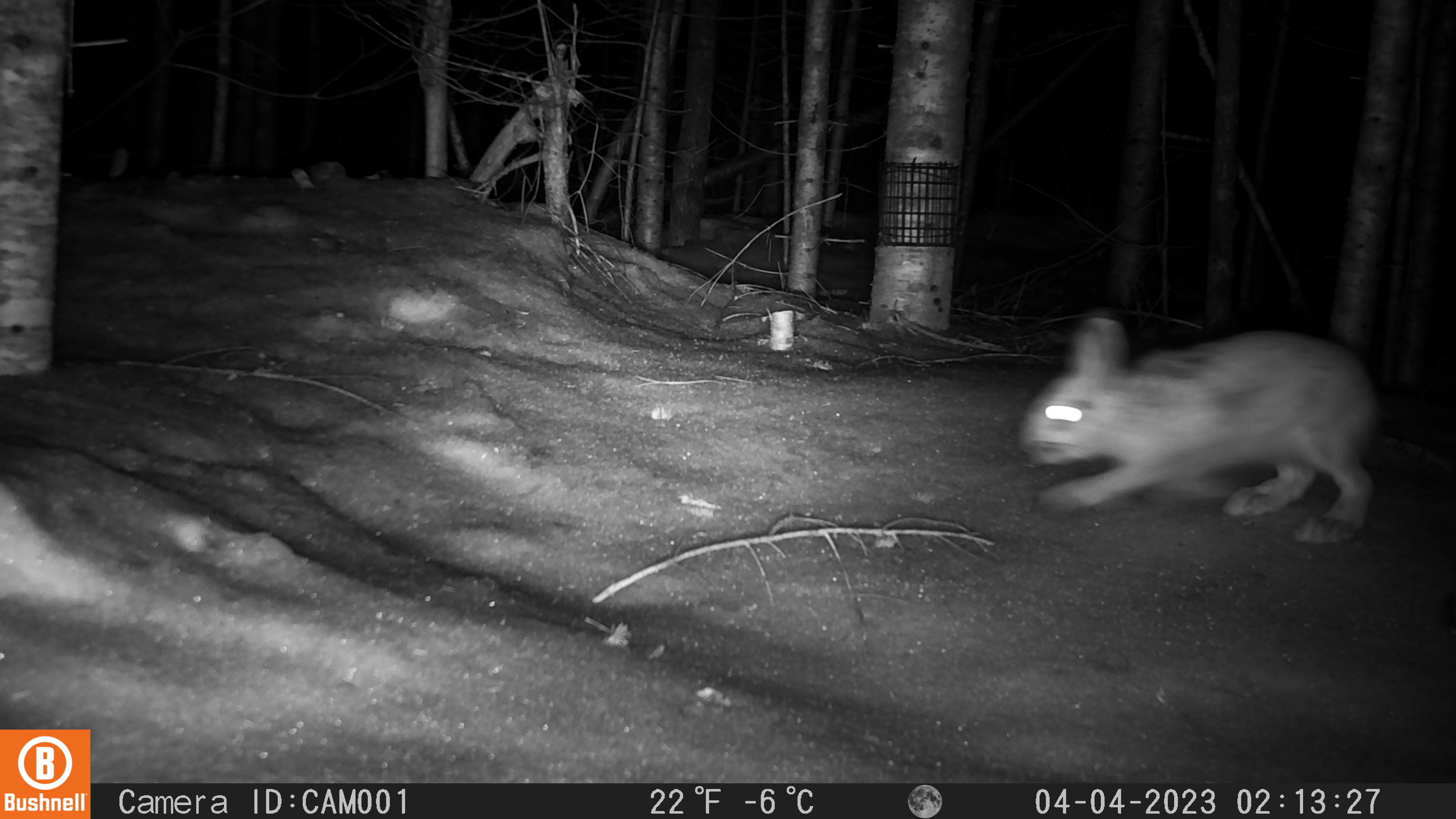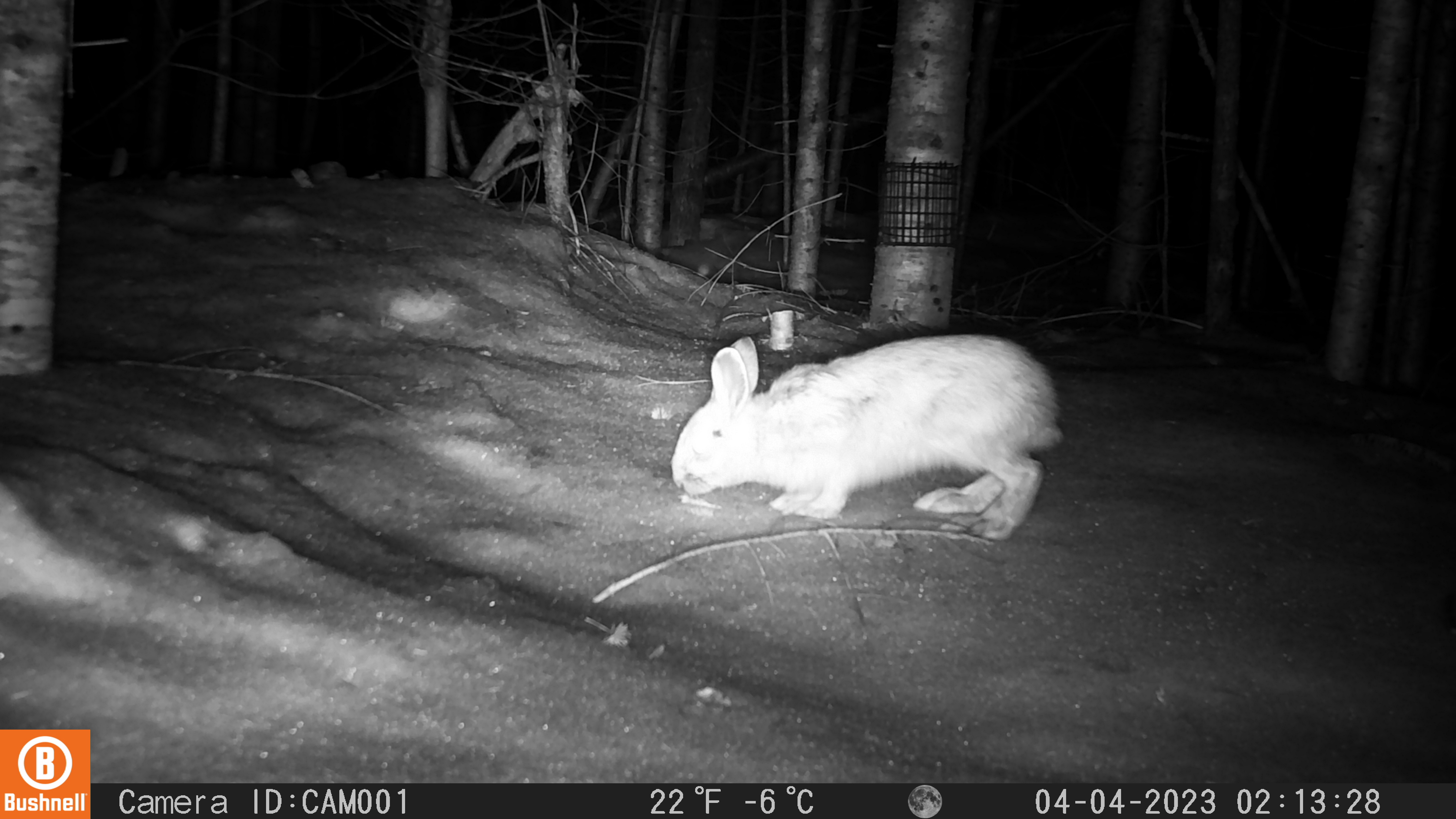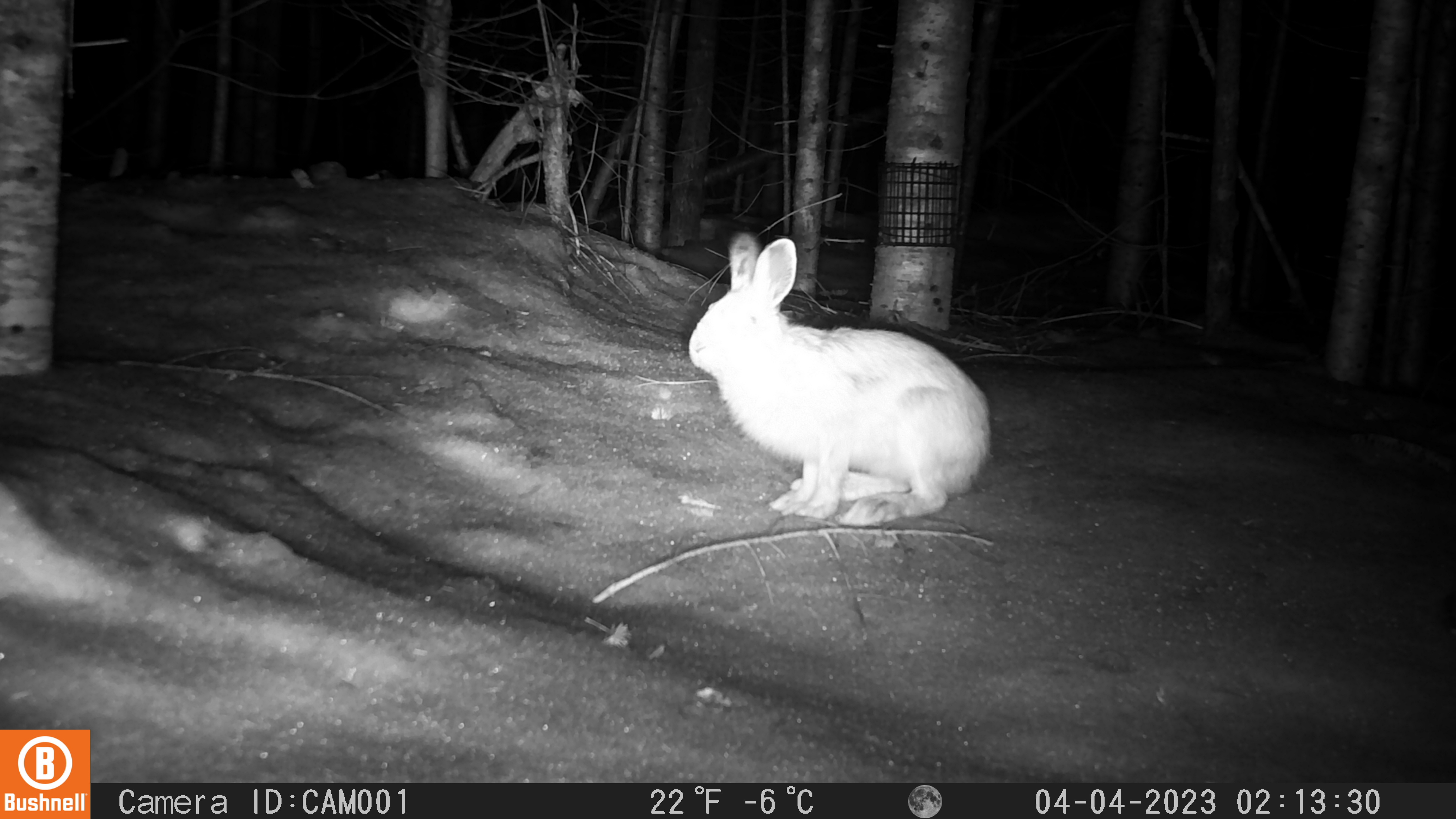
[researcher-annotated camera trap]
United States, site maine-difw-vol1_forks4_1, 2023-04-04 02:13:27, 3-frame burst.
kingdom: Animalia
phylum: Chordata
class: Mammalia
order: Lagomorpha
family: Leporidae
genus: Lepus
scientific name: Lepus americanus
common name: snowshoe hare